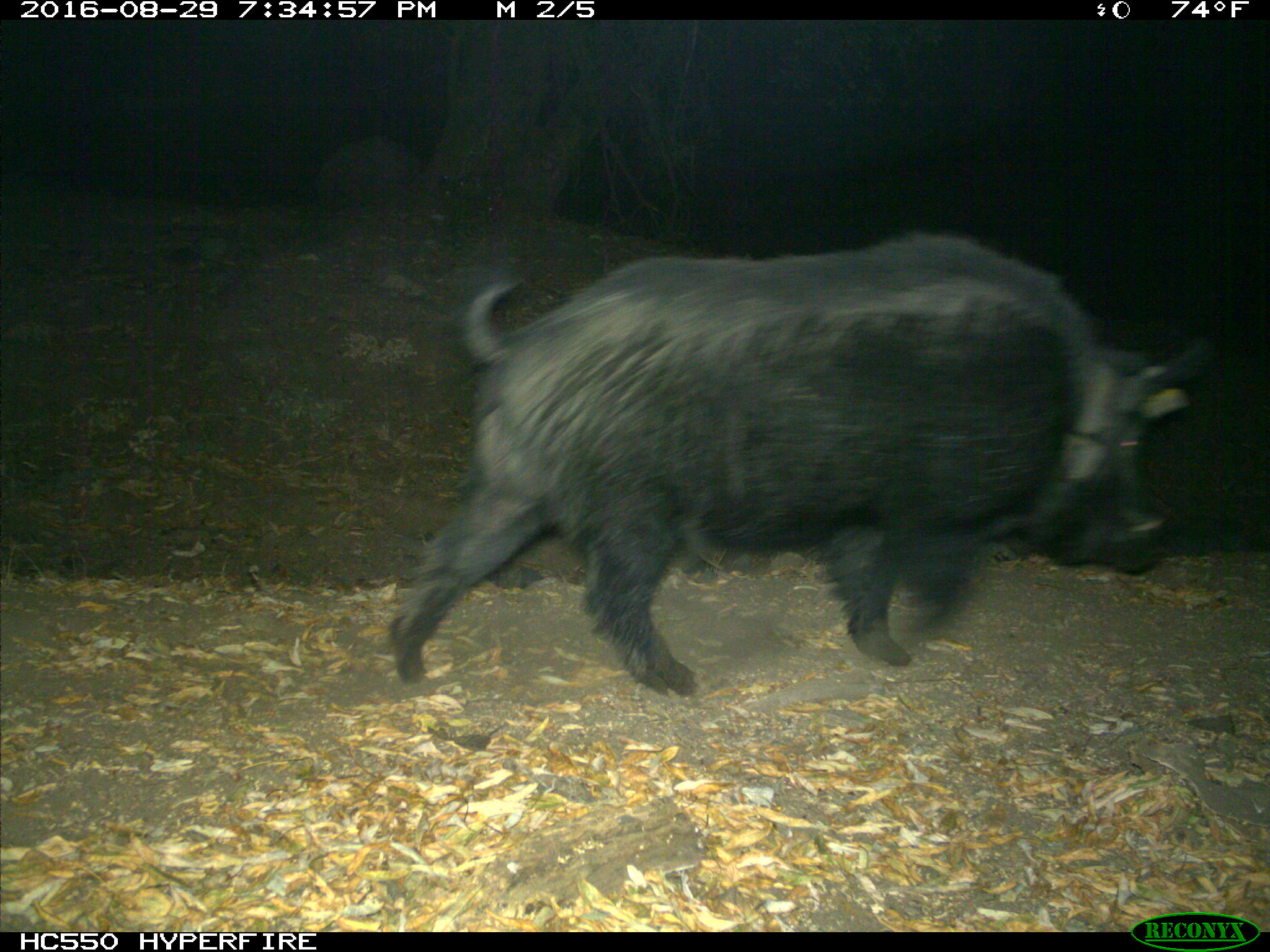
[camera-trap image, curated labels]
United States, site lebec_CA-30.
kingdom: Animalia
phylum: Chordata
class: Mammalia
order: Artiodactyla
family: Suidae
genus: Sus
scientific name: Sus scrofa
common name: wild boar